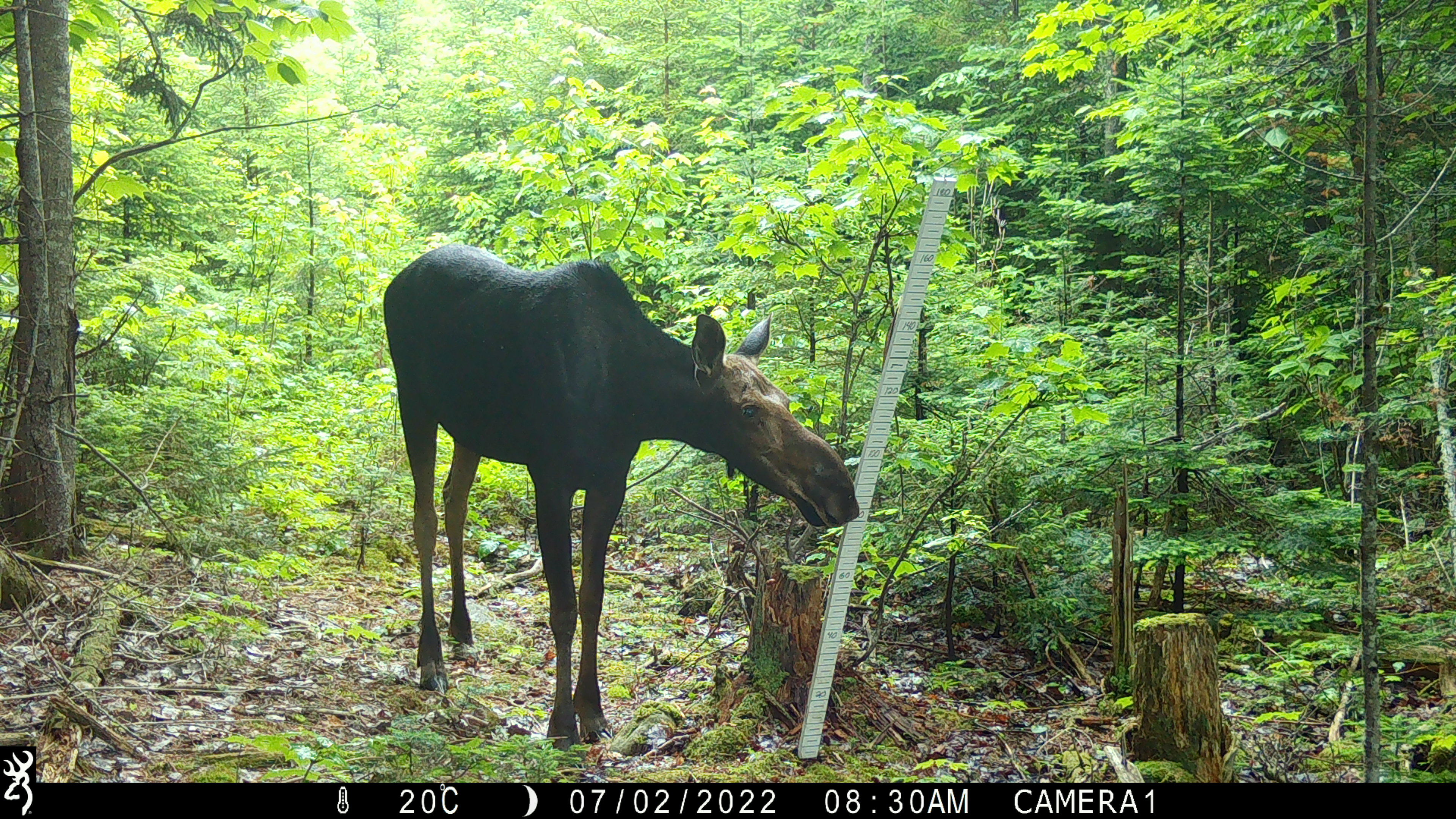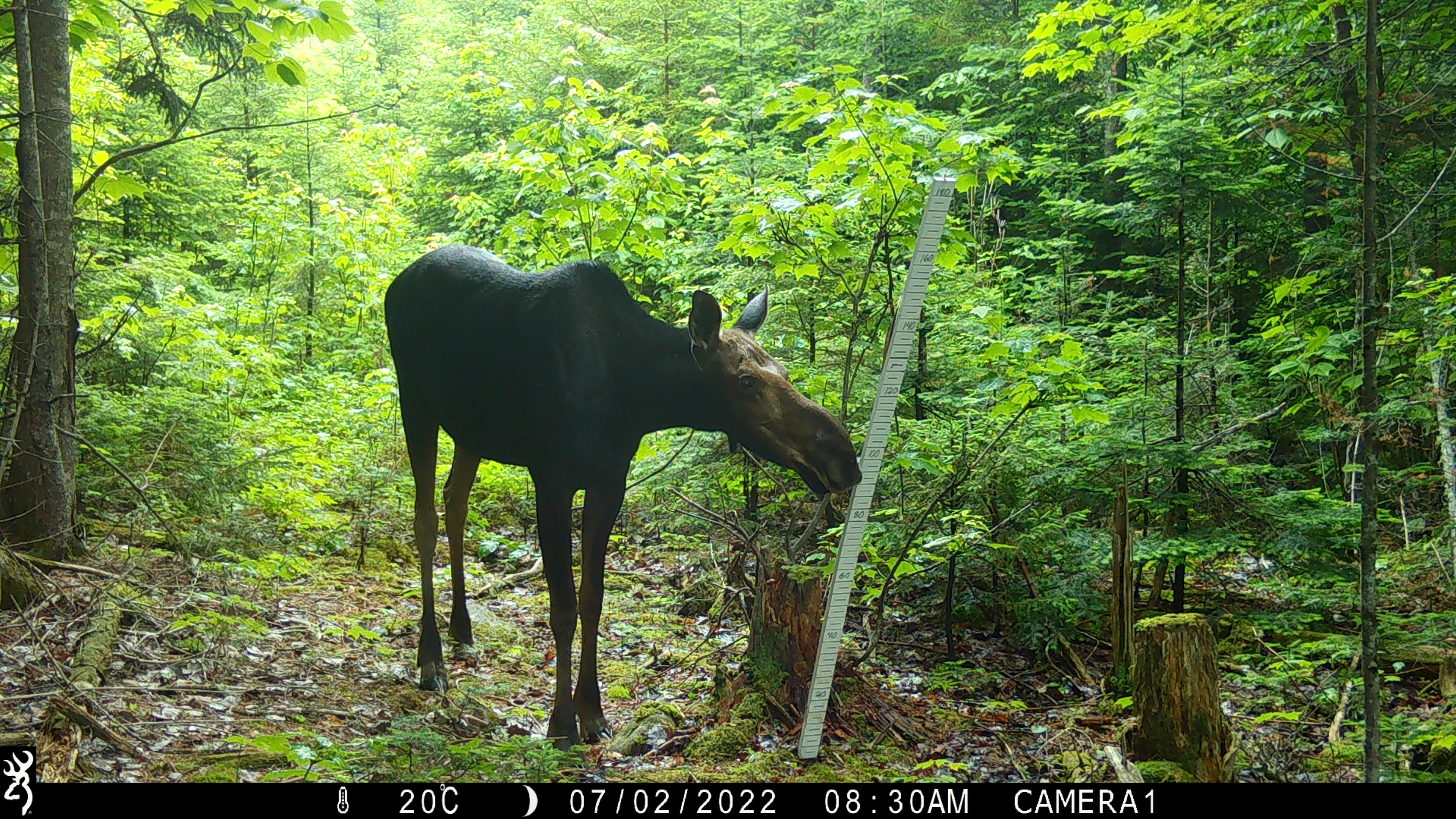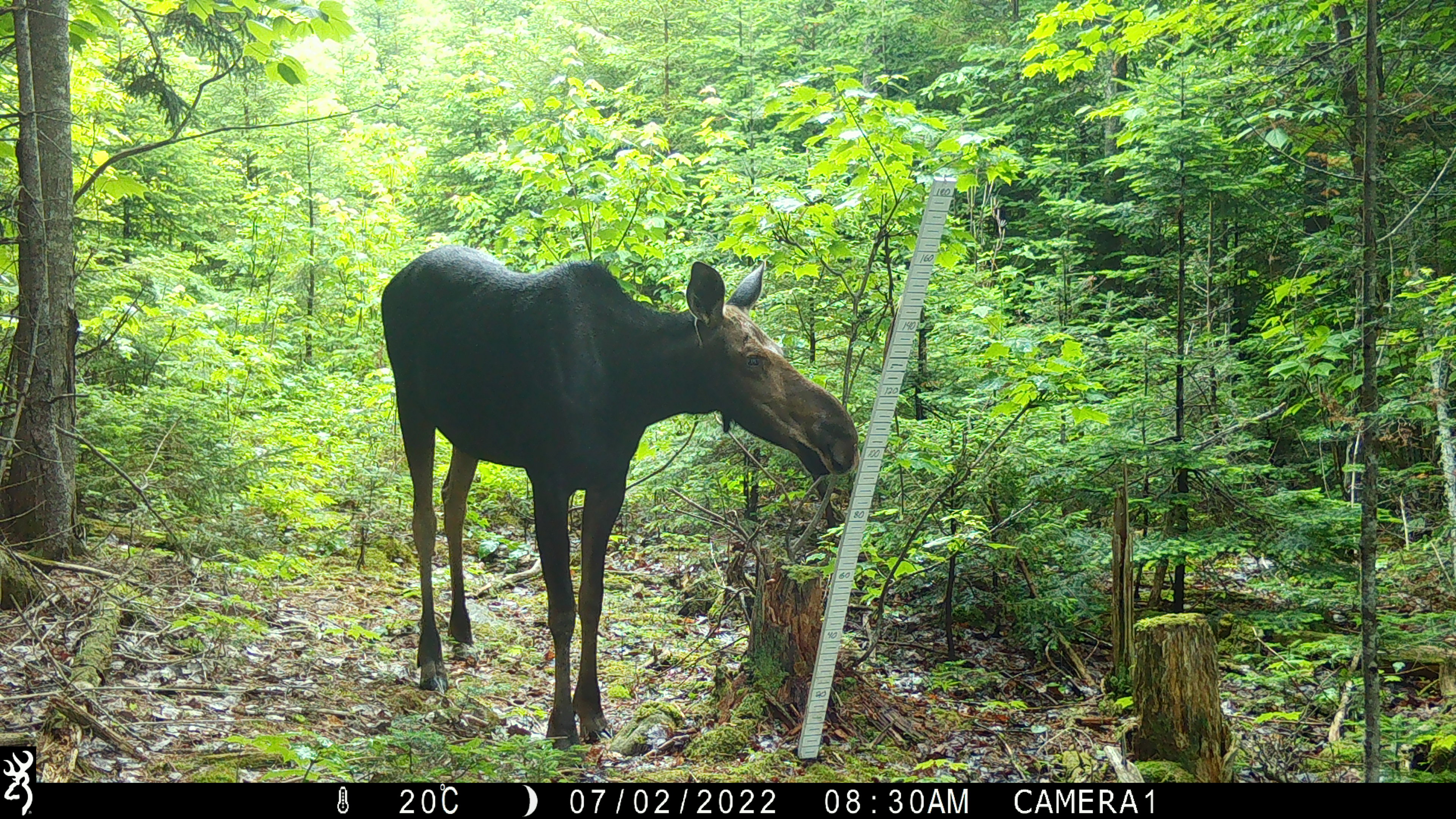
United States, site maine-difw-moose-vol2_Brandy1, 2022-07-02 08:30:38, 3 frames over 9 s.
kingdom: Animalia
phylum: Chordata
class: Mammalia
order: Artiodactyla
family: Cervidae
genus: Alces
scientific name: Alces alces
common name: moose